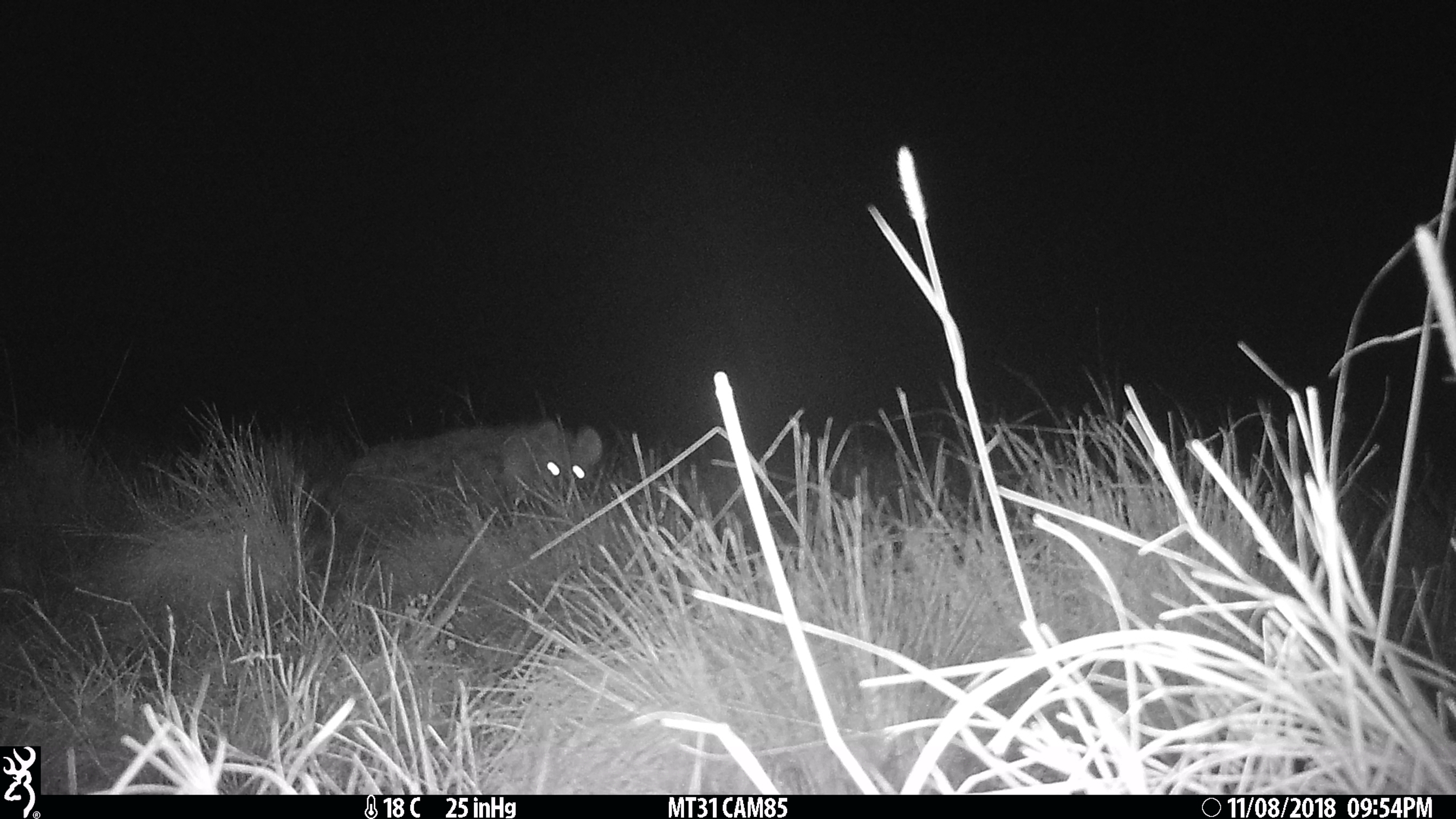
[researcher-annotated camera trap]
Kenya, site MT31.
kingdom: Animalia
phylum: Chordata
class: Mammalia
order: Carnivora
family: Hyaenidae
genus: Crocuta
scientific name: Crocuta crocuta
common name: spotted hyena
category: hyena spotted